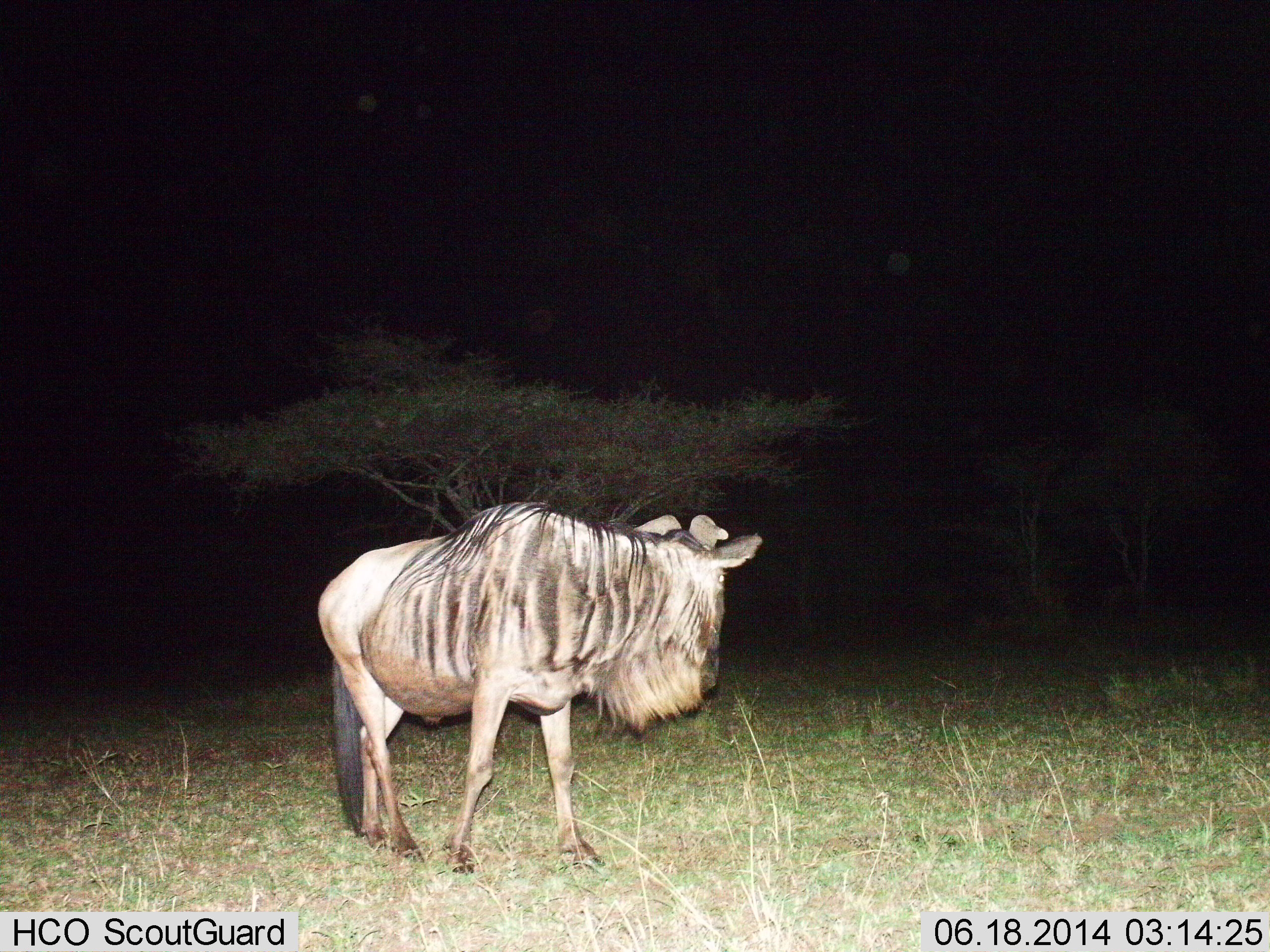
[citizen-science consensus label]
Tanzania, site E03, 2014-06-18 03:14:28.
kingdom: Animalia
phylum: Chordata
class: Mammalia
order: Artiodactyla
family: Bovidae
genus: Connochaetes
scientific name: Connochaetes taurinus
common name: blue wildebeest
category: wildebeest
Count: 1.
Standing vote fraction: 80%.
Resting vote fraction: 0%.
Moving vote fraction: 20%.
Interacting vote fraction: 0%.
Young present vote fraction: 0%.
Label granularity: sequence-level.